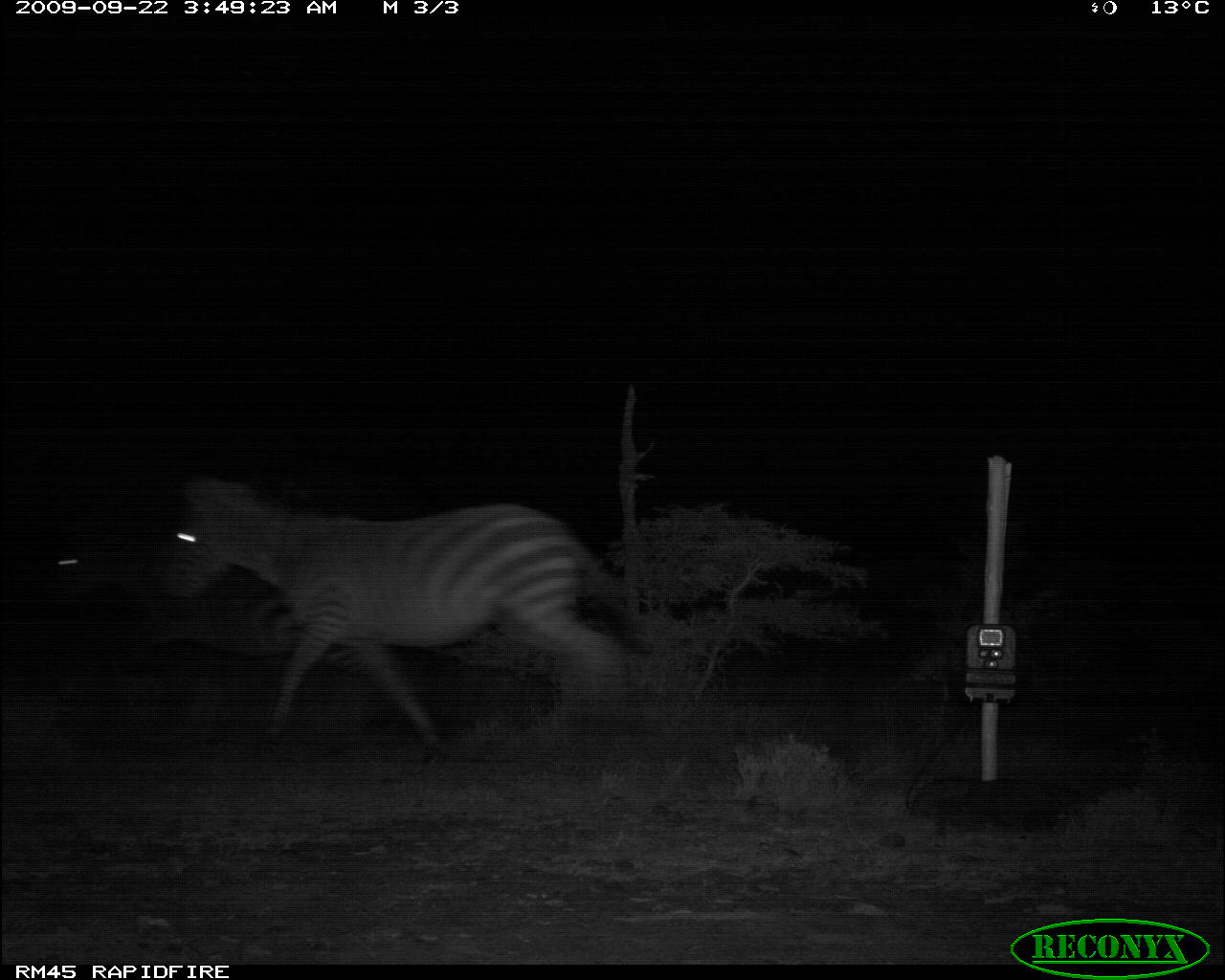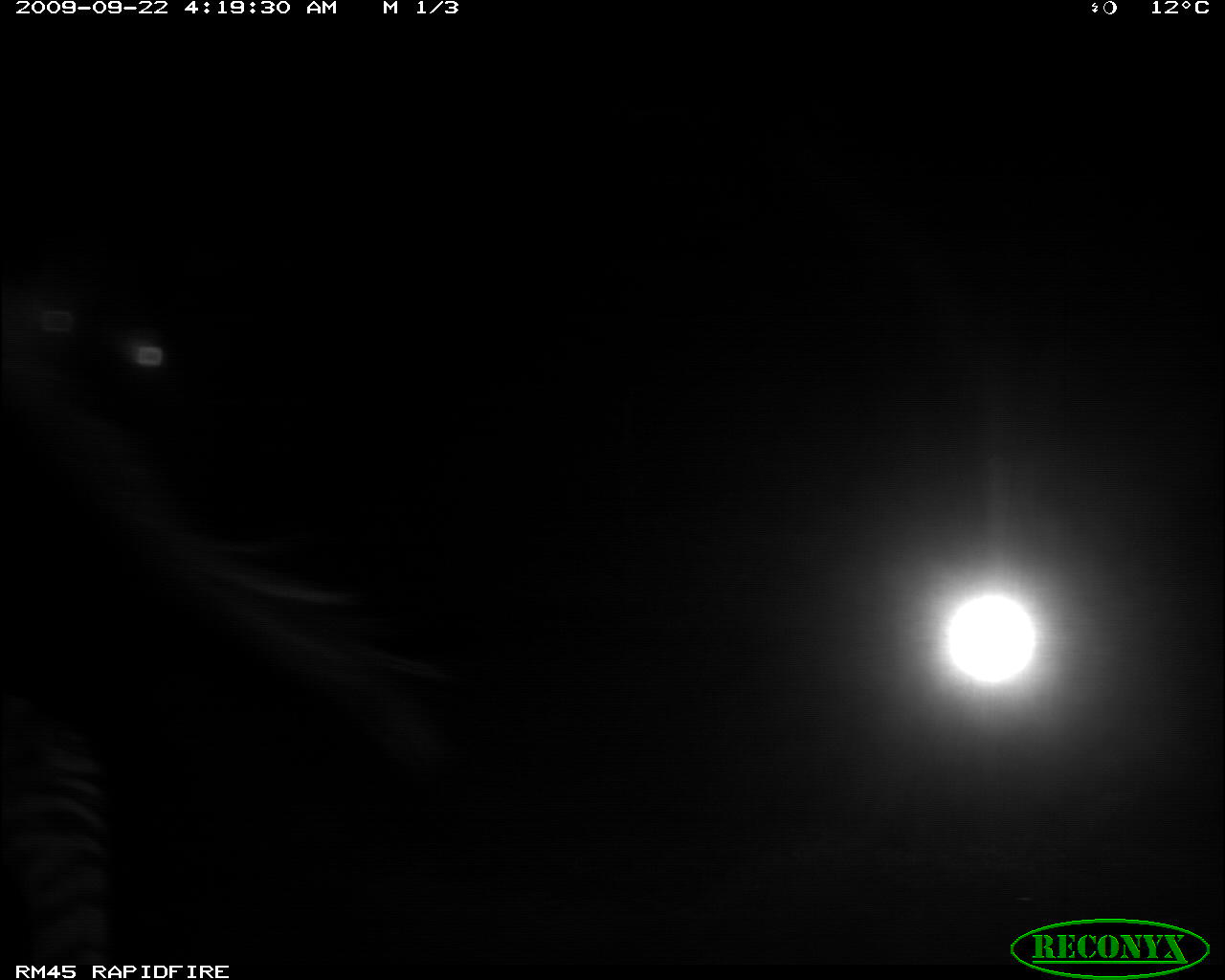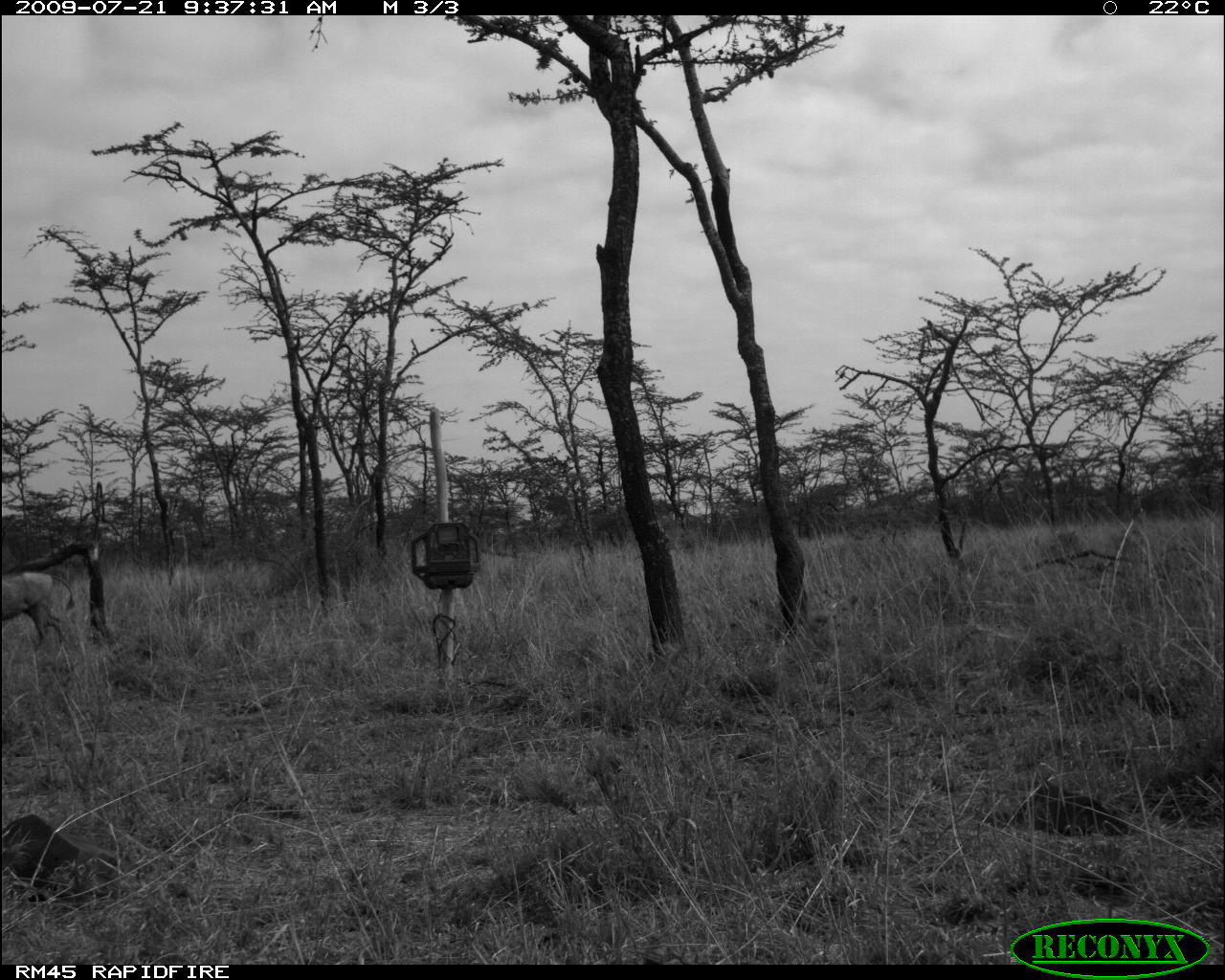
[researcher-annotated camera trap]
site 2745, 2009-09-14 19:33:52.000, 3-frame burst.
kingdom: Animalia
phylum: Chordata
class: Mammalia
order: Perissodactyla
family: Equidae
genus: Equus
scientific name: Equus quagga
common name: plains zebra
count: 1